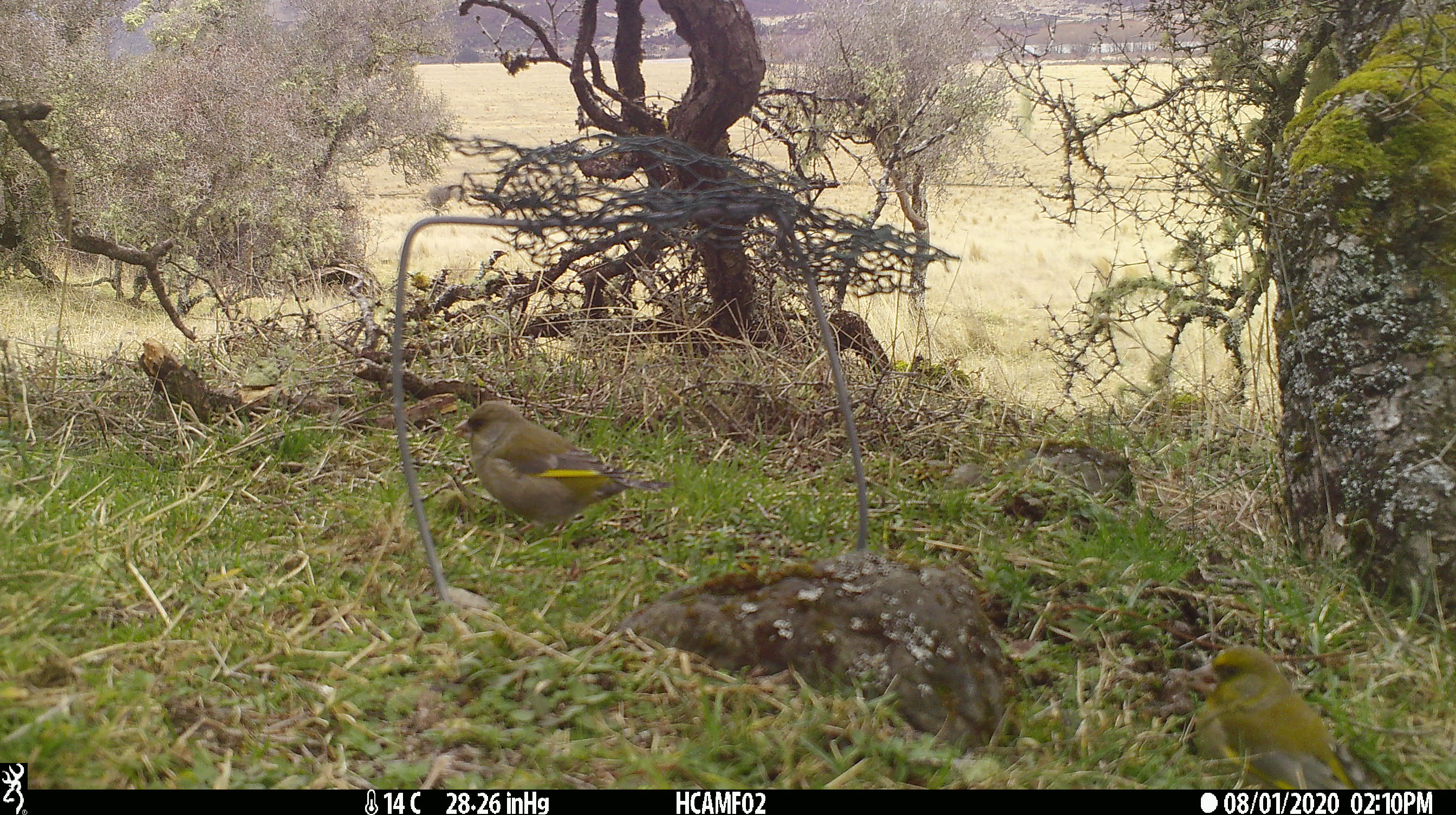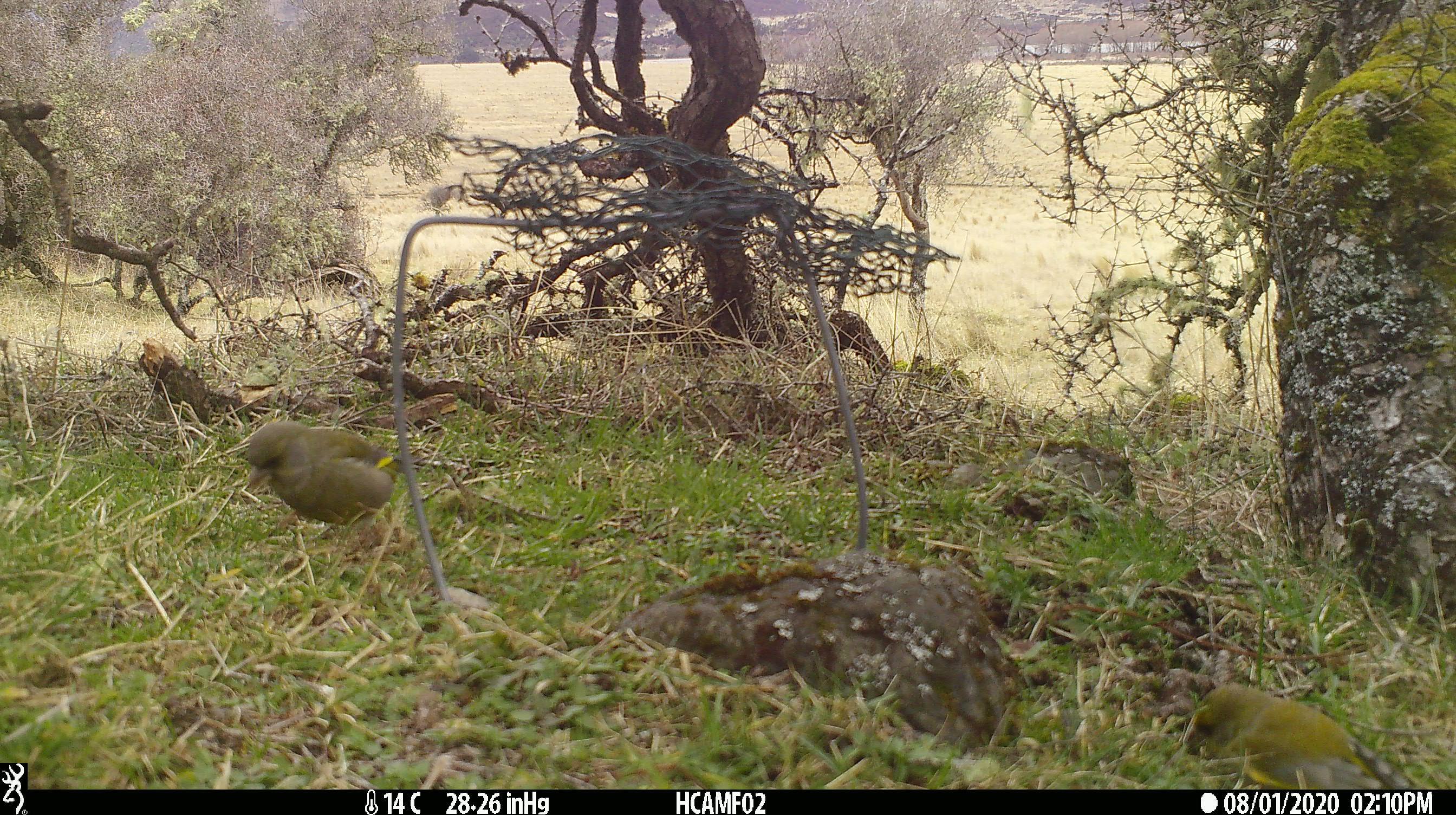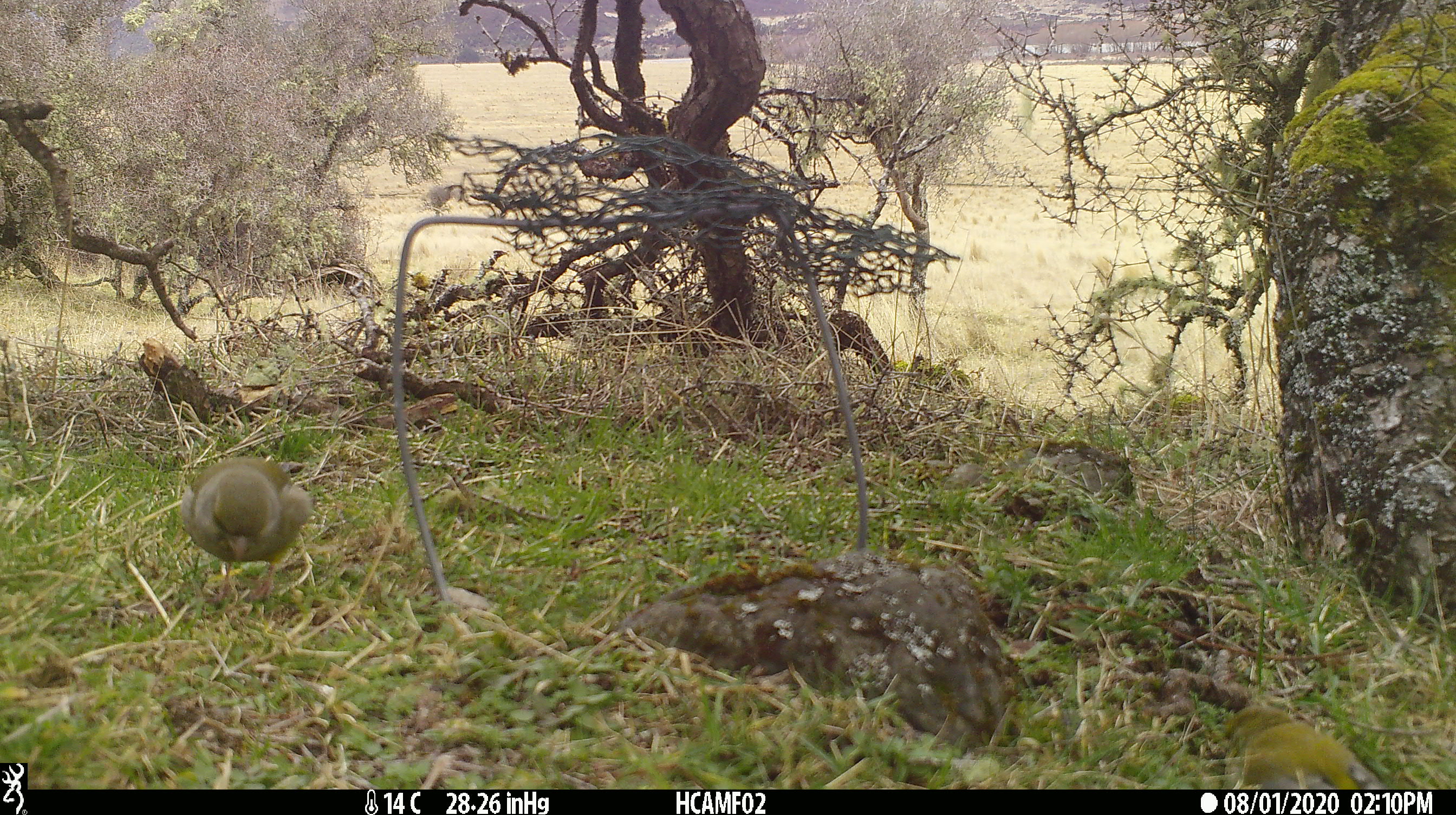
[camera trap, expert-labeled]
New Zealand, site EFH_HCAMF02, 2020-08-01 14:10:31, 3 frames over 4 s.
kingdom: Animalia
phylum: Chordata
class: Aves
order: Passeriformes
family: Fringillidae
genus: Chloris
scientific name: Chloris chloris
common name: greenfinch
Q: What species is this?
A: Greenfinch (Chloris chloris).